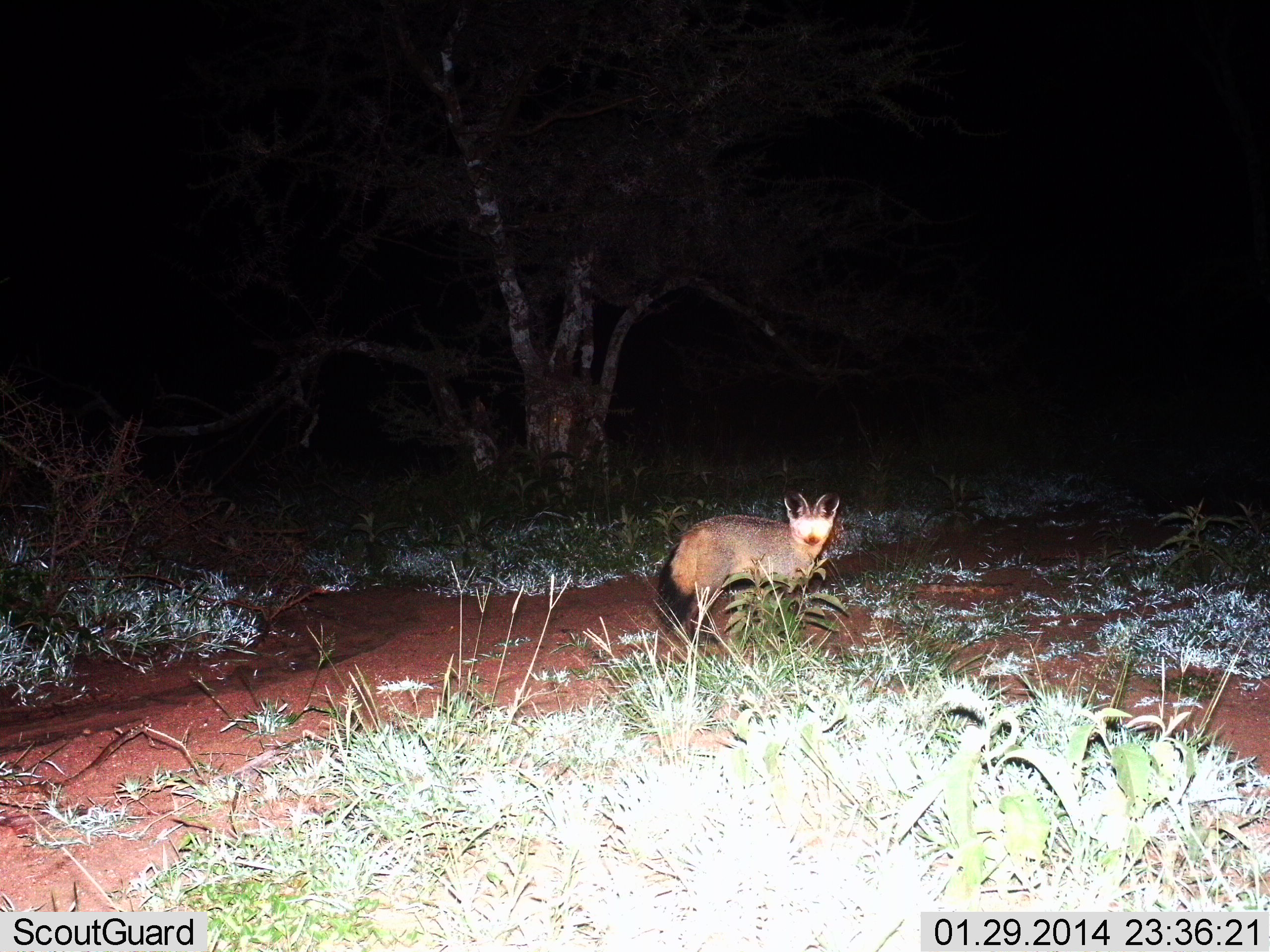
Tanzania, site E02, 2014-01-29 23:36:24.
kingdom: Animalia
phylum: Chordata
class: Mammalia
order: Carnivora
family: Canidae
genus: Otocyon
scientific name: Otocyon megalotis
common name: bat-eared fox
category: batearedfox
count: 1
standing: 98%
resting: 0%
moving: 2%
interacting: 2%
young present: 0%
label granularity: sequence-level